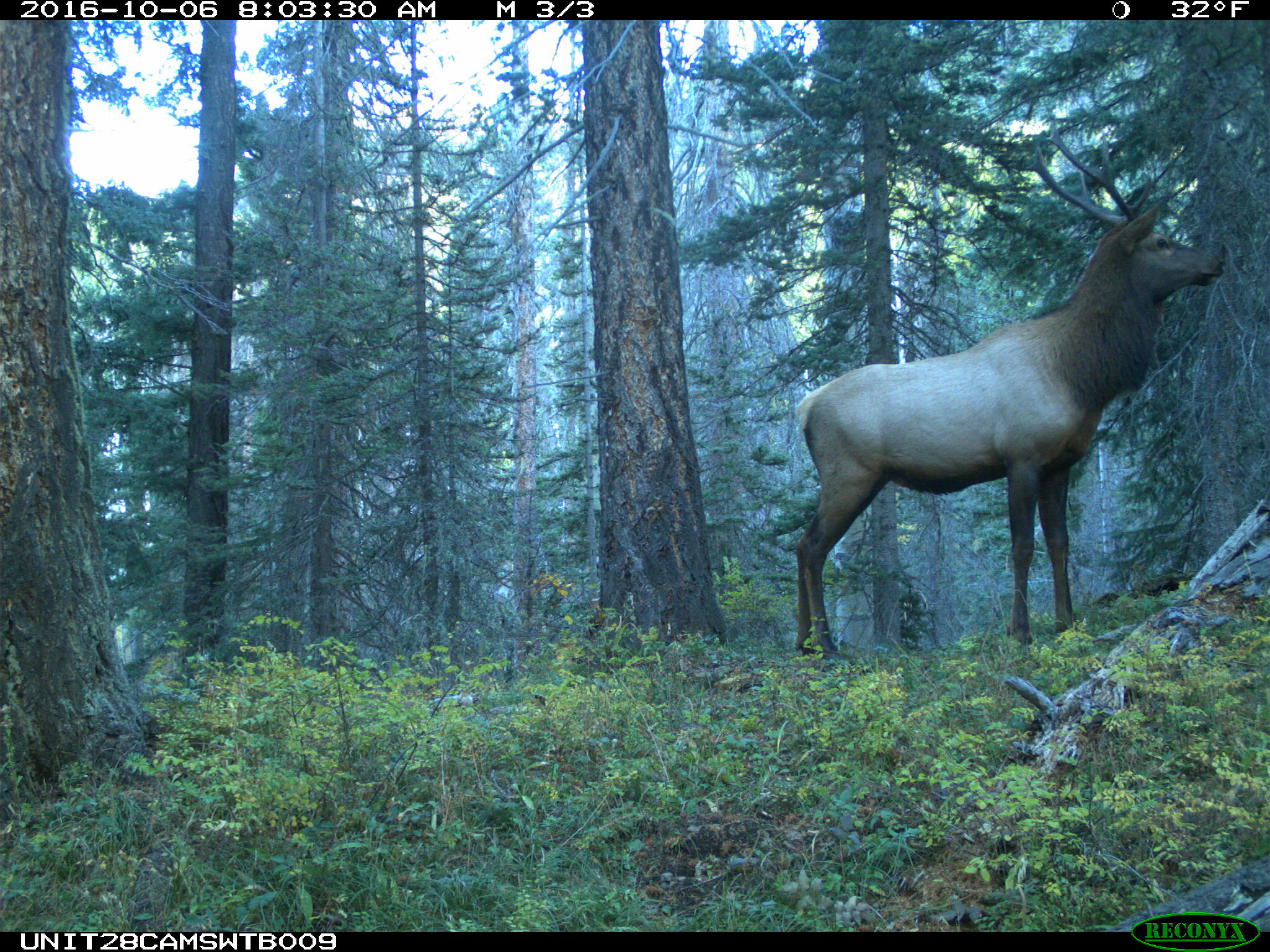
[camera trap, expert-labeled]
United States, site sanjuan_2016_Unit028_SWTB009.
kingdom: Animalia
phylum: Chordata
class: Mammalia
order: Artiodactyla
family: Cervidae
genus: Cervus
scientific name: Cervus elaphus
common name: red deer